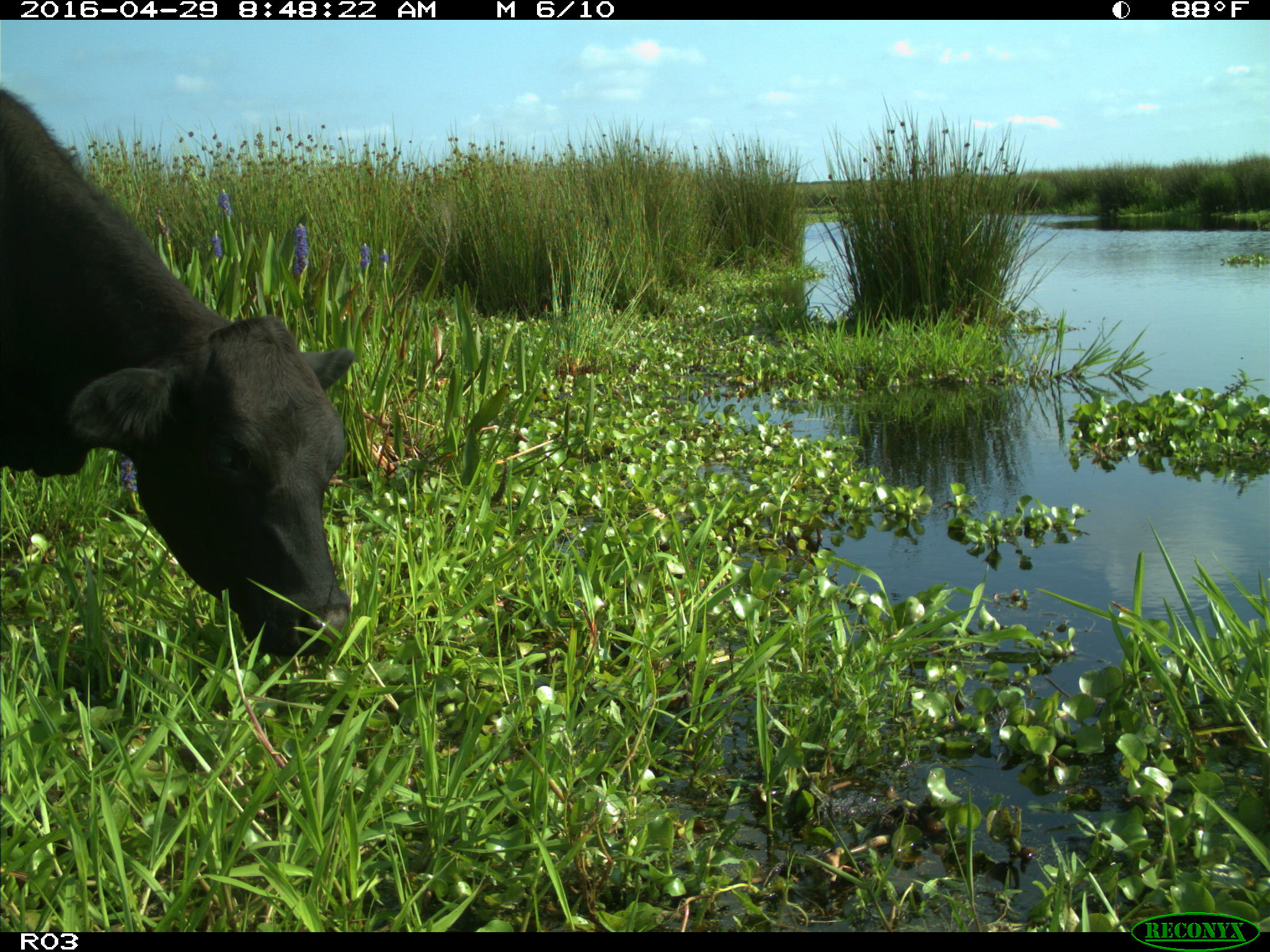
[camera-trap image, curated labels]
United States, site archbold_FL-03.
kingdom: Animalia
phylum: Chordata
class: Mammalia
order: Artiodactyla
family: Bovidae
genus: Bos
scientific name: Bos taurus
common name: domestic cow